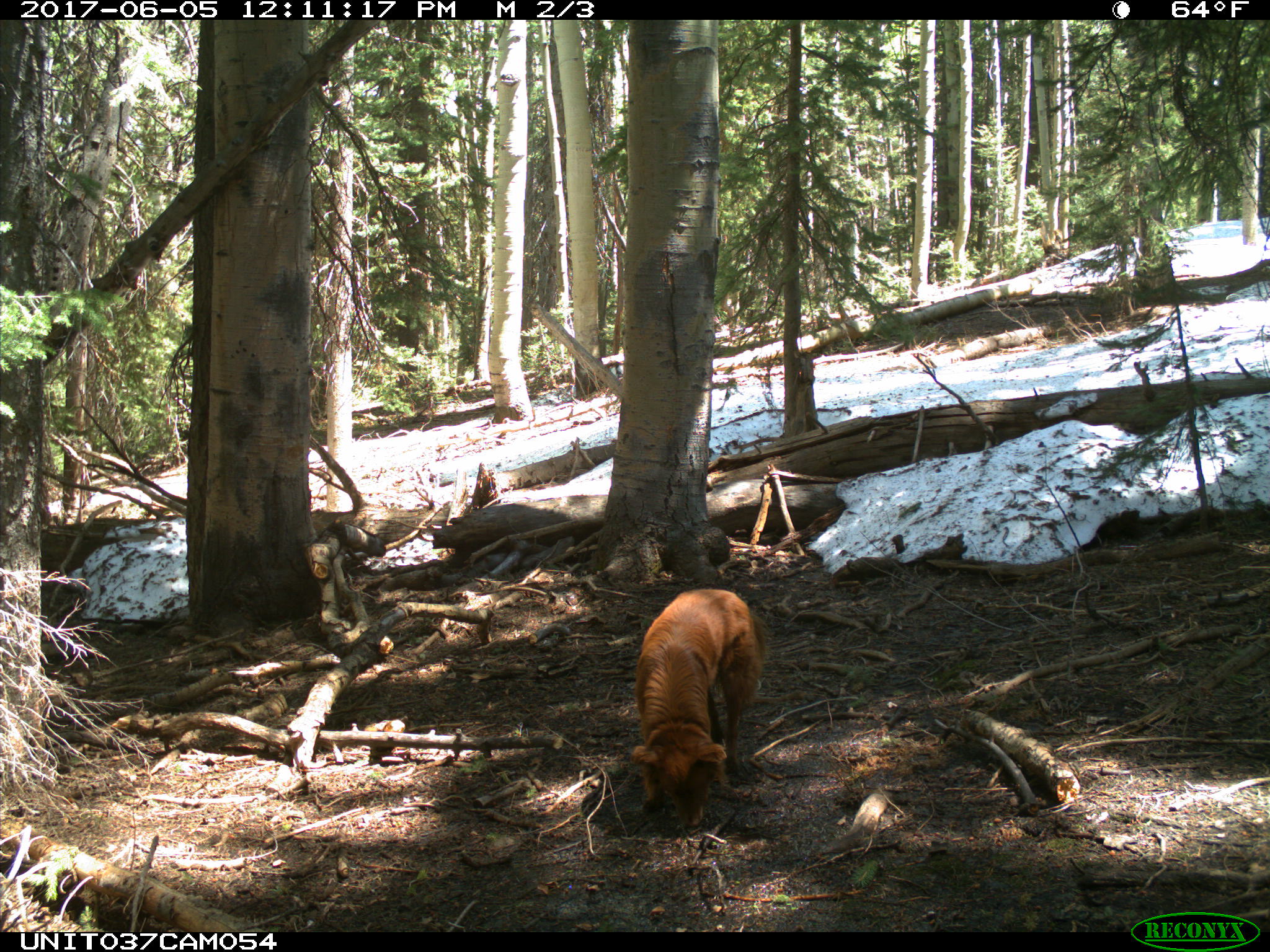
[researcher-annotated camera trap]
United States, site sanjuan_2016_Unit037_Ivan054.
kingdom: Animalia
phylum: Chordata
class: Mammalia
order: Carnivora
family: Canidae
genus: Canis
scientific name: Canis familiaris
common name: domestic dog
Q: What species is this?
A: Canis familiaris (domestic dog).